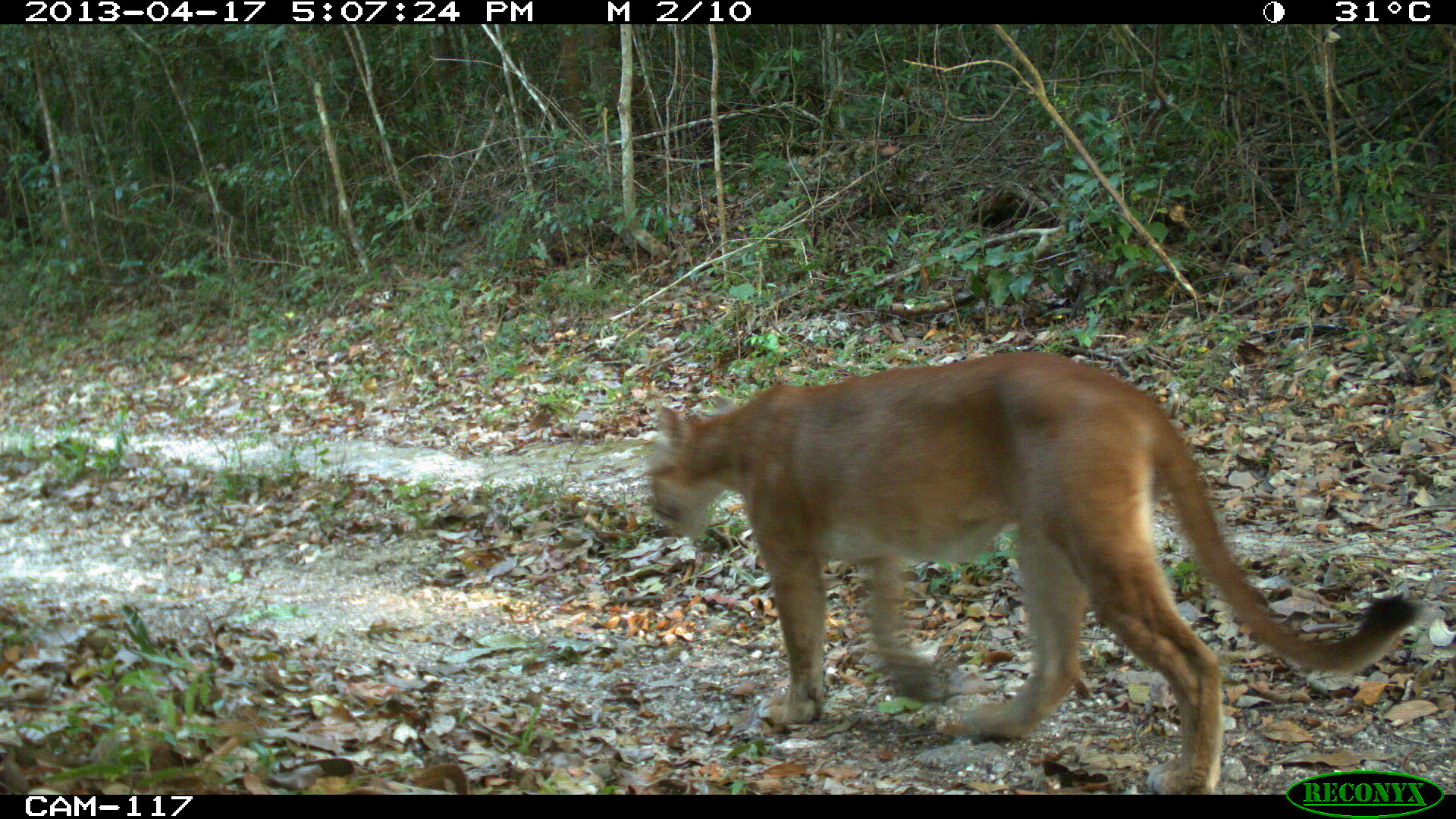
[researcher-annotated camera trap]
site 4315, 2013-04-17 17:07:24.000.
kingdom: Animalia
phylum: Chordata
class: Mammalia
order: Carnivora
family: Felidae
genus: Puma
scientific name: Puma concolor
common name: mountain lion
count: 1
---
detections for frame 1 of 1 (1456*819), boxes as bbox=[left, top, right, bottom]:
puma concolor: bbox=[639, 351, 1420, 795]